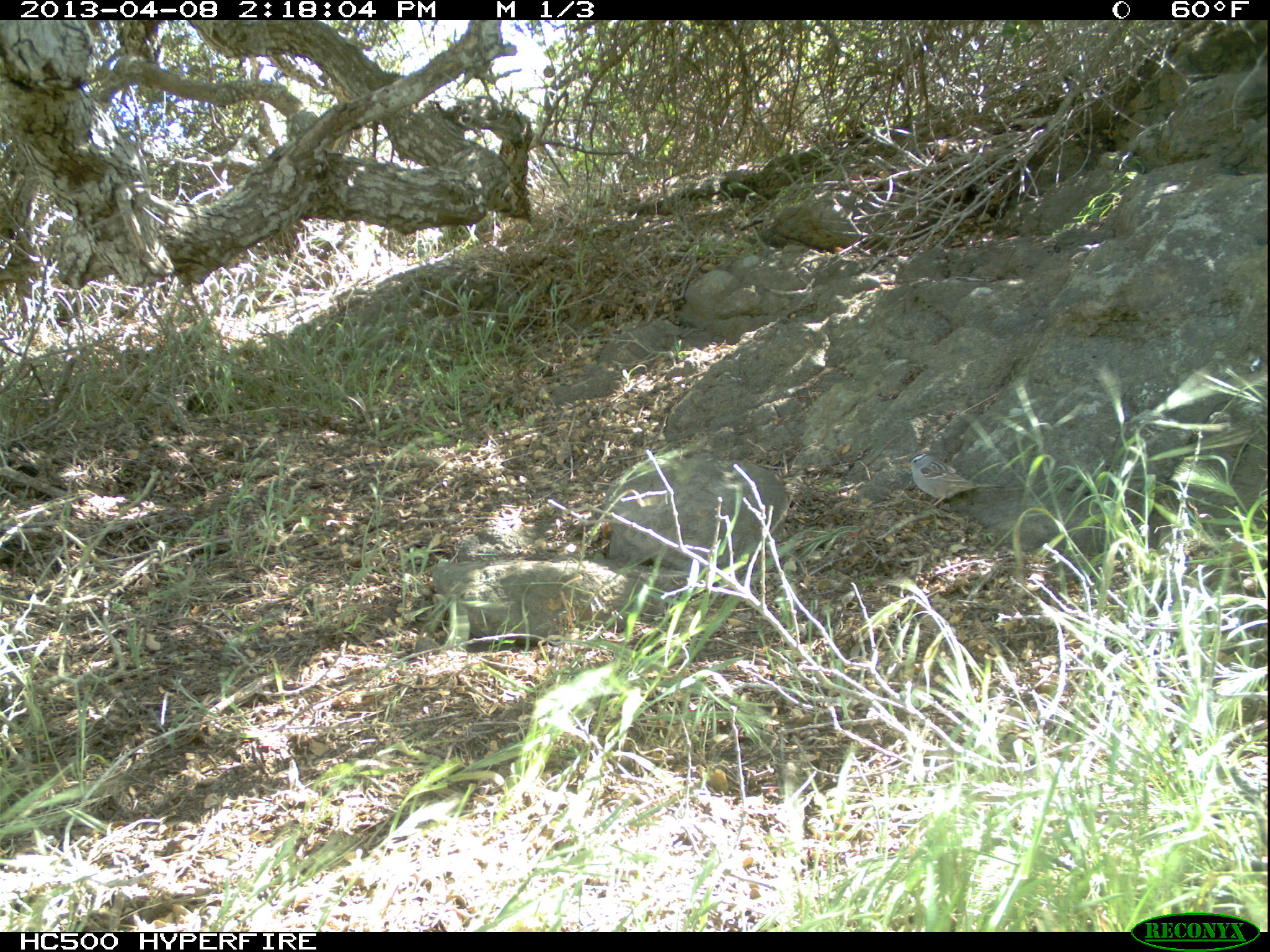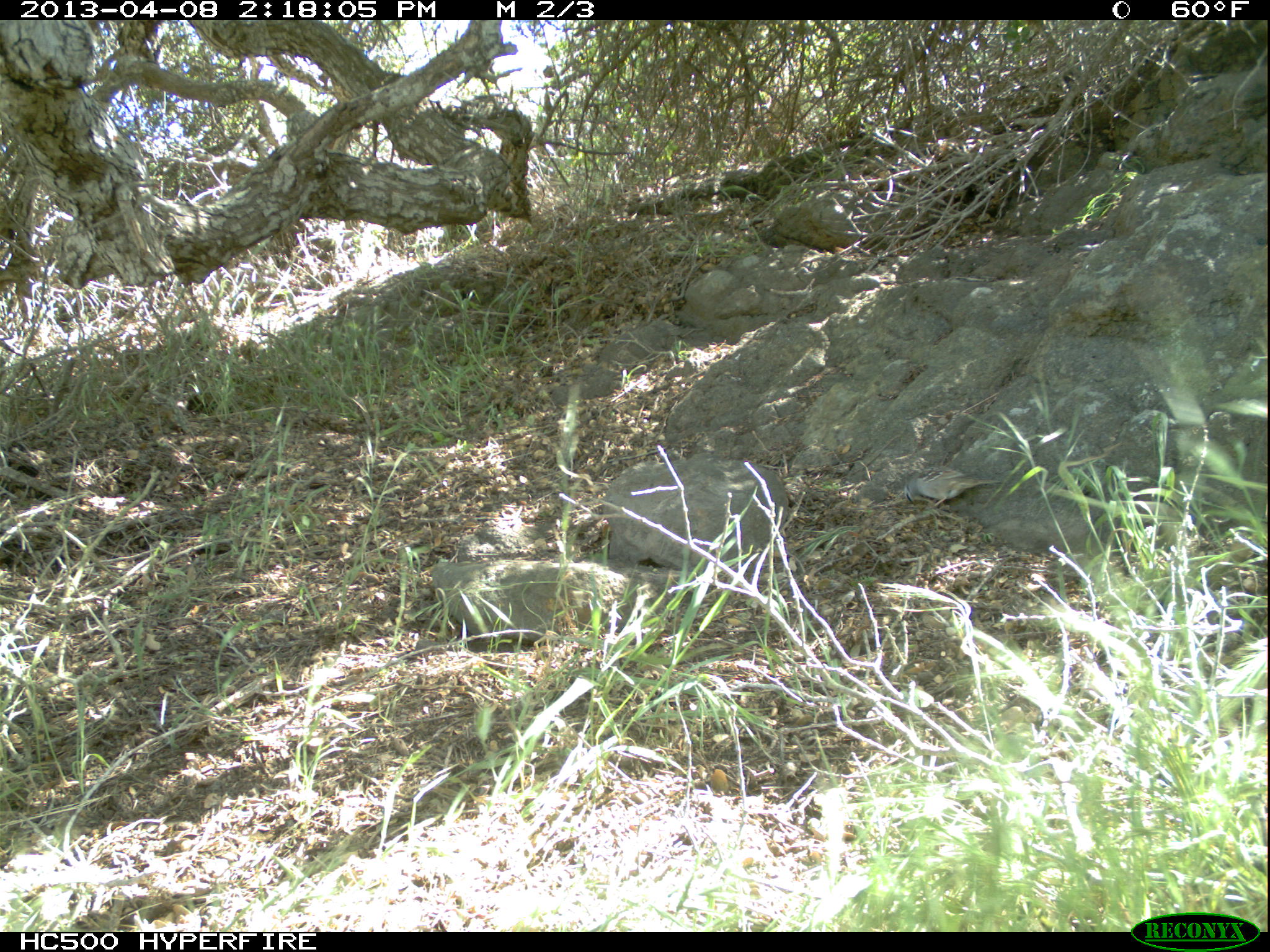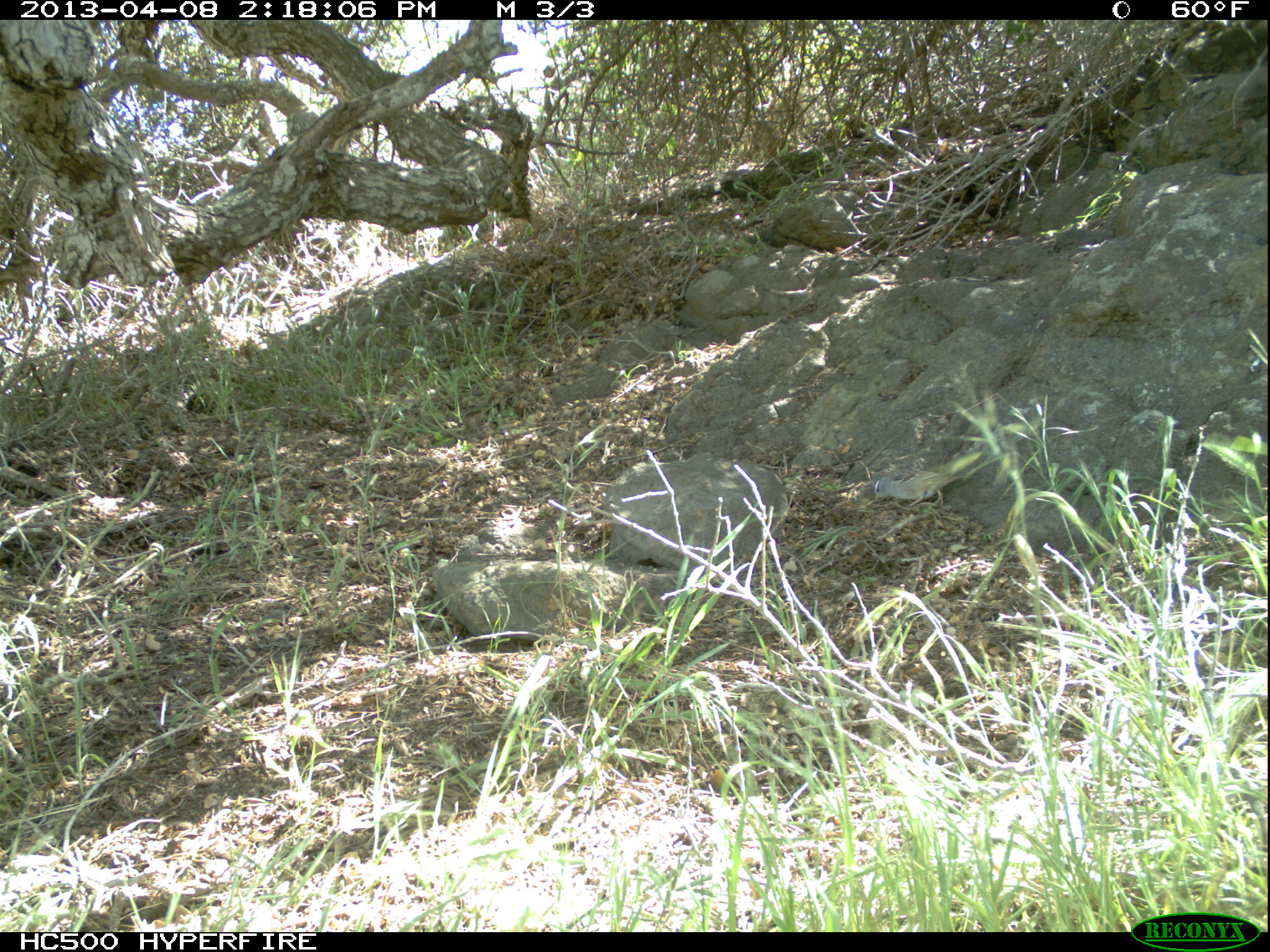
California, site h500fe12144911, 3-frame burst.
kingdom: Animalia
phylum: Chordata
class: Aves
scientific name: Aves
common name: bird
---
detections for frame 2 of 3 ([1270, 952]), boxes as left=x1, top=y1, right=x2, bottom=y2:
bird: left=904, top=465, right=1005, bottom=509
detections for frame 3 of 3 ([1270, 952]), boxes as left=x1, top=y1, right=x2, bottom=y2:
bird: left=873, top=469, right=979, bottom=508